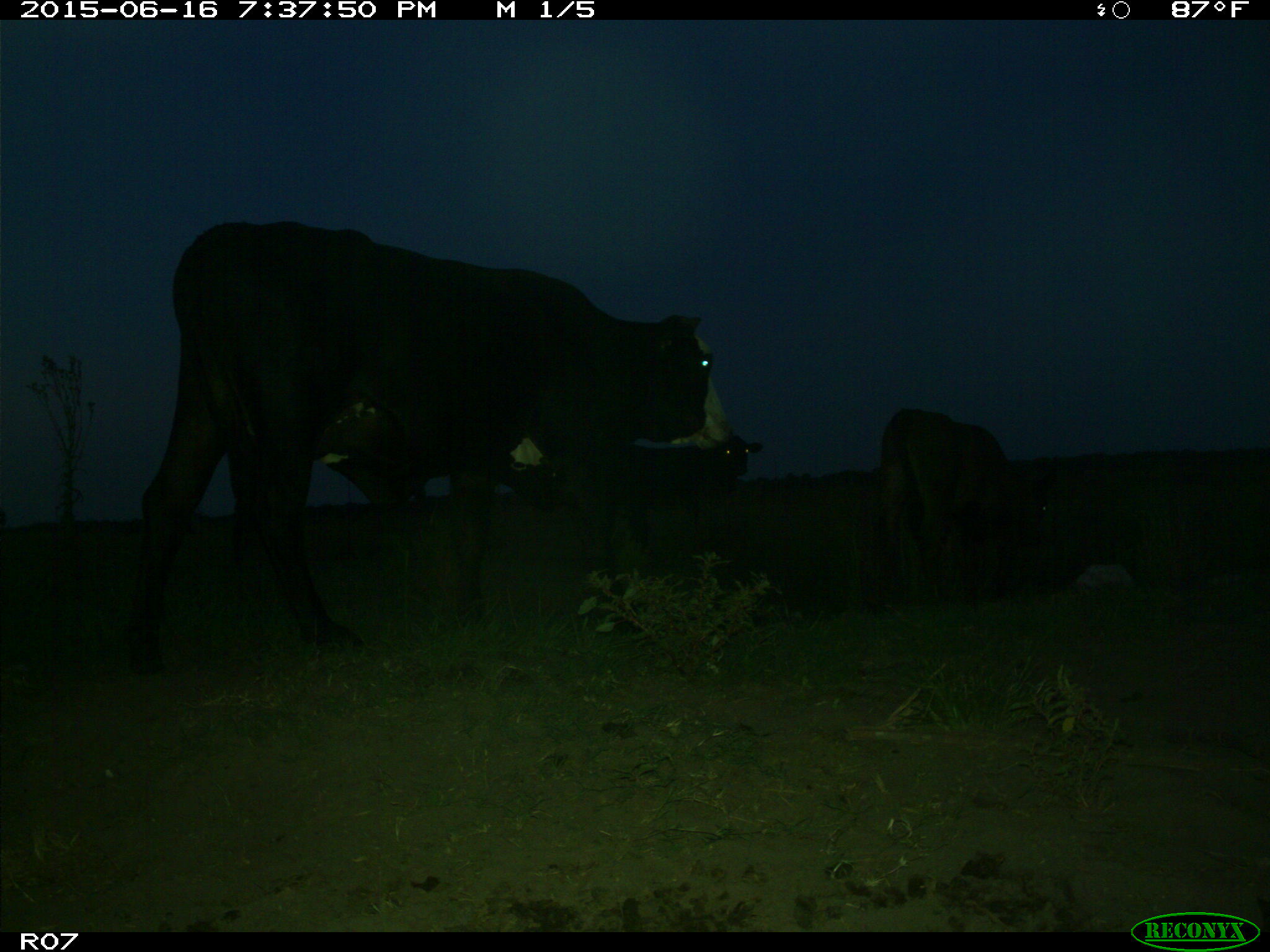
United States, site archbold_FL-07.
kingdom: Animalia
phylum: Chordata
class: Mammalia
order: Artiodactyla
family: Bovidae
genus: Bos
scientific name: Bos taurus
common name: domestic cow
Bos taurus (domestic cow).